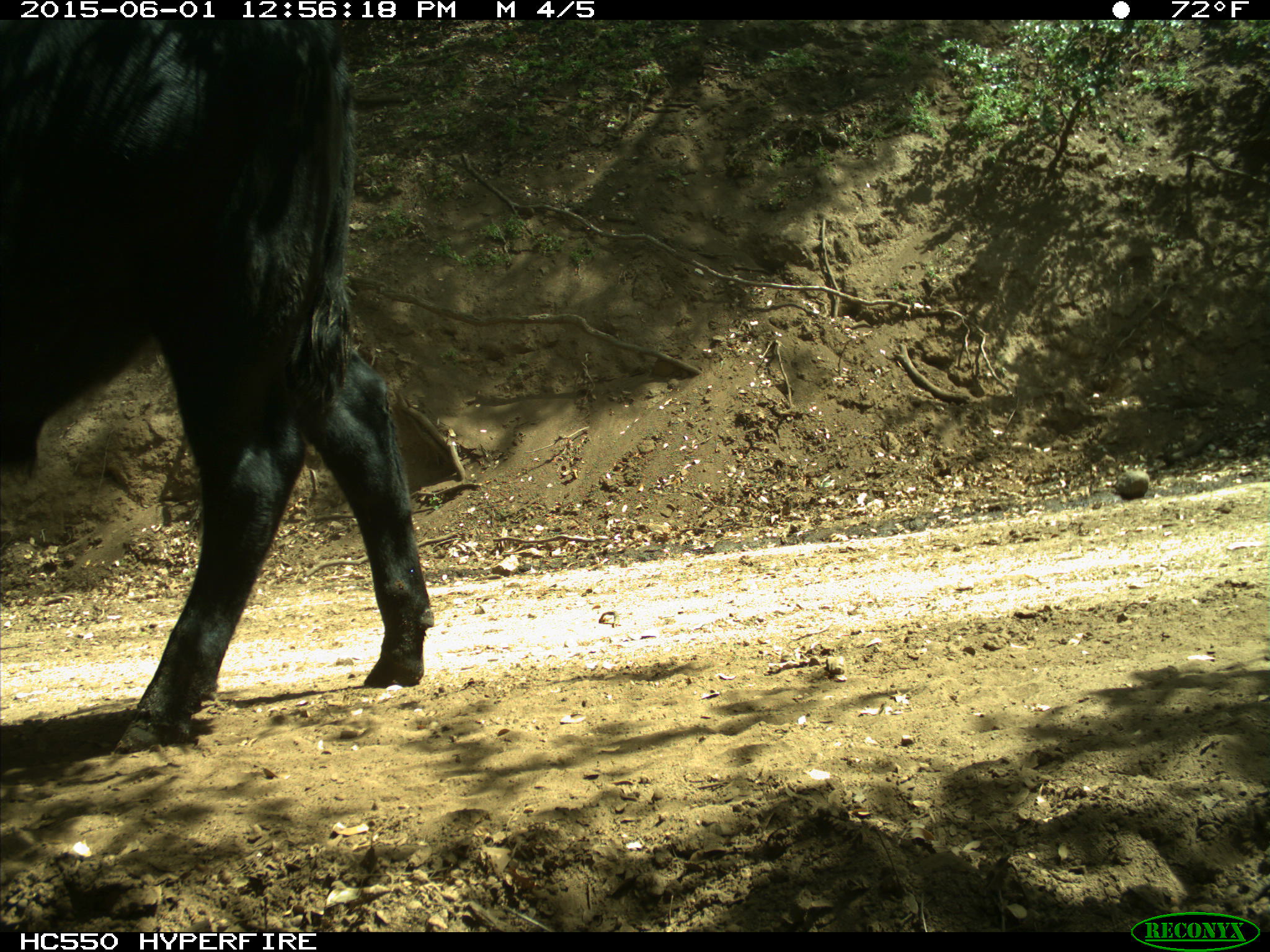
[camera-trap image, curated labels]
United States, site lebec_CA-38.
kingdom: Animalia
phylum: Chordata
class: Mammalia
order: Artiodactyla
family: Bovidae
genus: Bos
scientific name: Bos taurus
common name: domestic cow